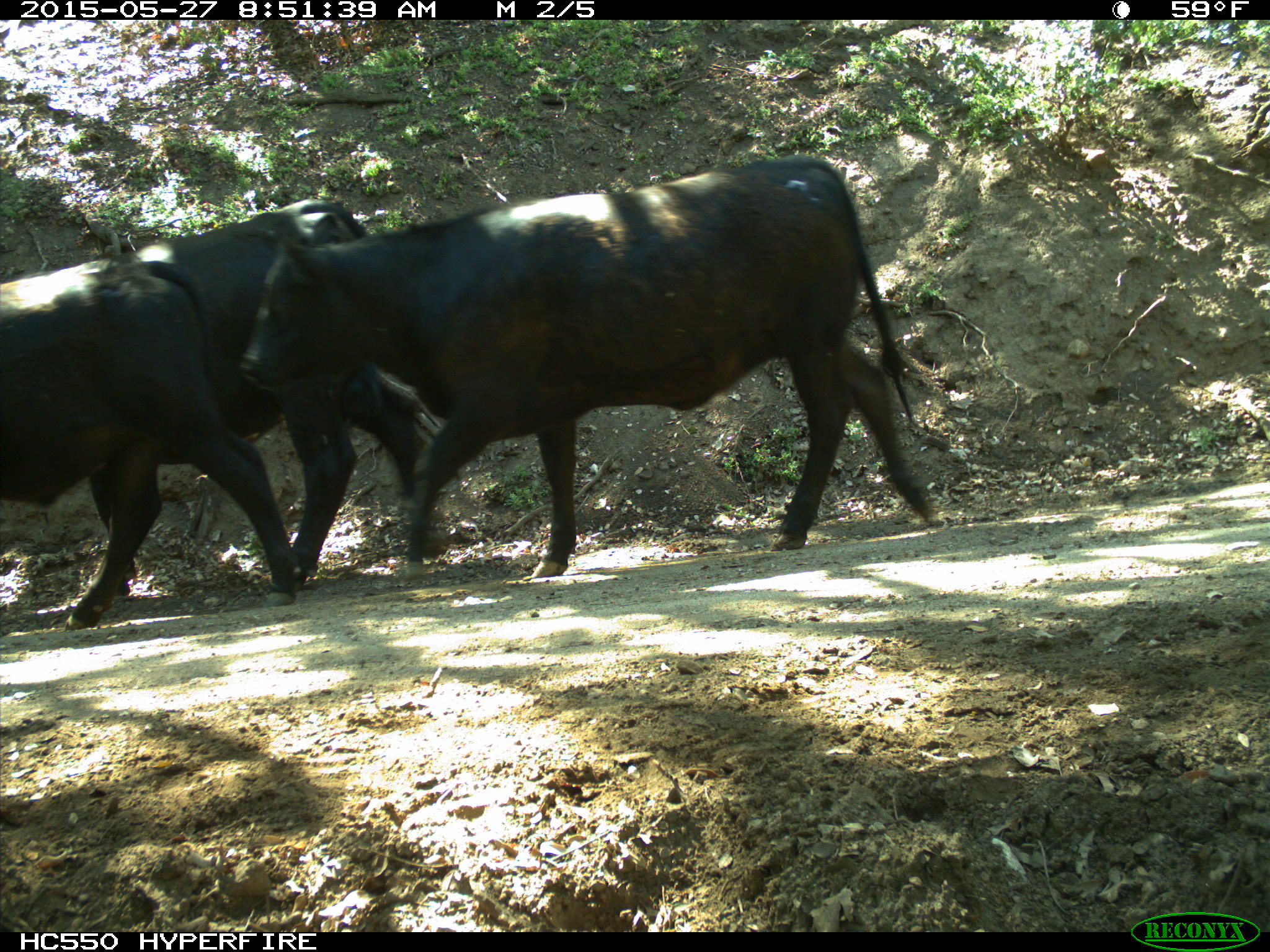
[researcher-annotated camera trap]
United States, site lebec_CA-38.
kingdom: Animalia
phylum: Chordata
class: Mammalia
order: Artiodactyla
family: Bovidae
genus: Bos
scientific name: Bos taurus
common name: domestic cow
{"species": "Bos taurus (domestic cow)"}